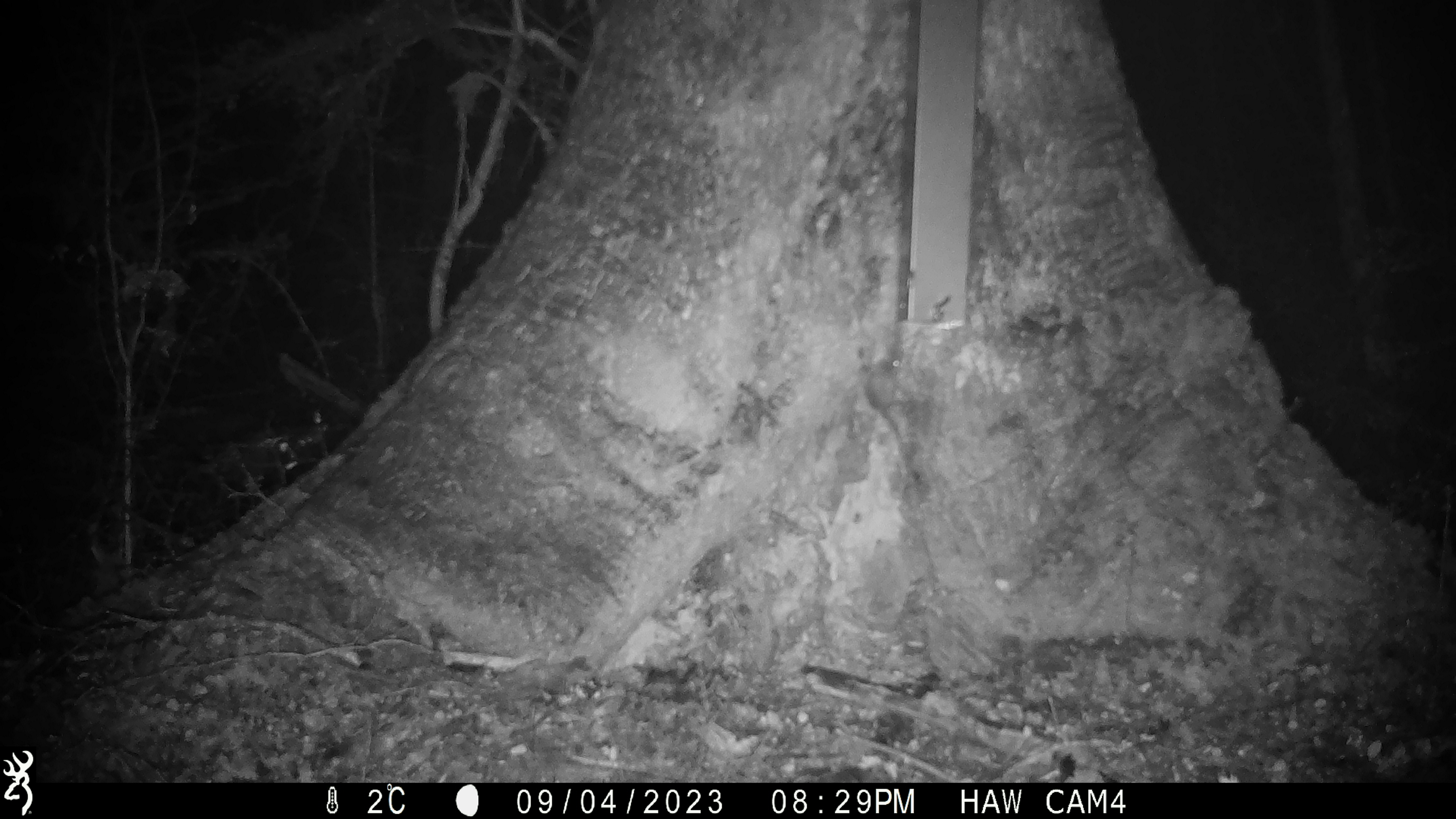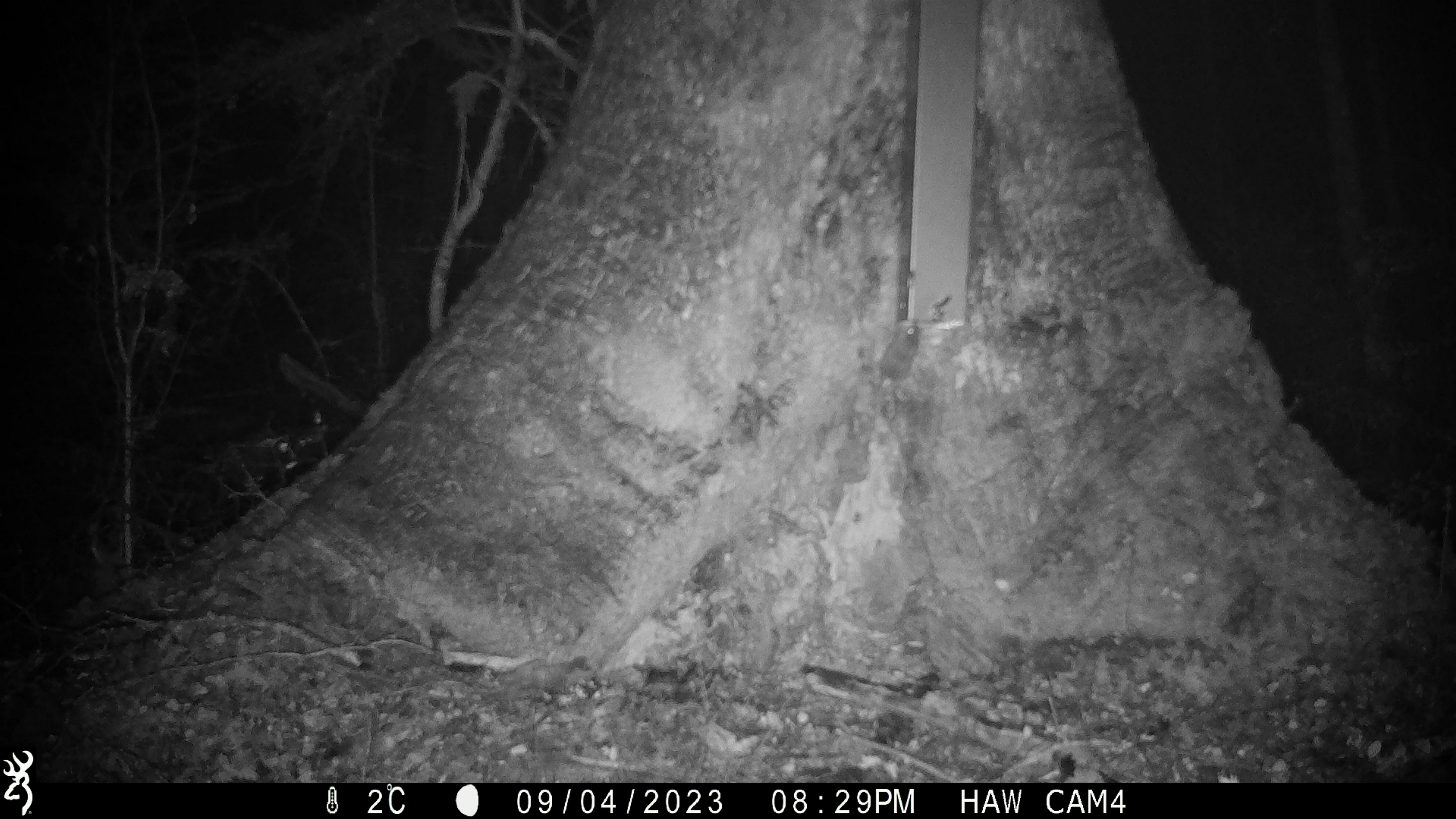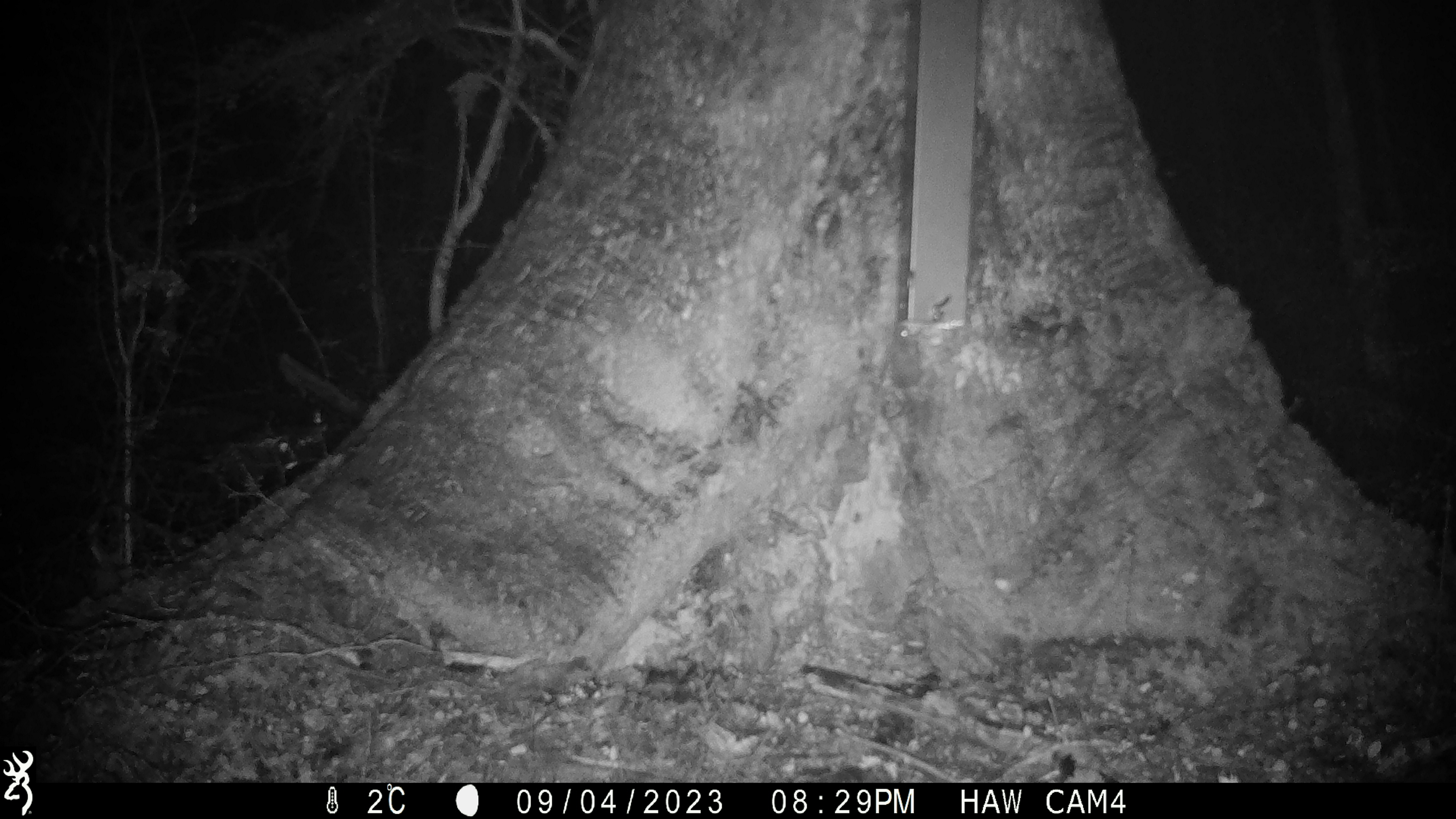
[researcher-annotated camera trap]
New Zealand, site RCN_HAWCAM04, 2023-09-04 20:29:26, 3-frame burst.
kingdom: Animalia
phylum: Chordata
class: Mammalia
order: Rodentia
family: Muridae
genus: Mus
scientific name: Mus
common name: mouse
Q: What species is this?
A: Mouse (Mus).